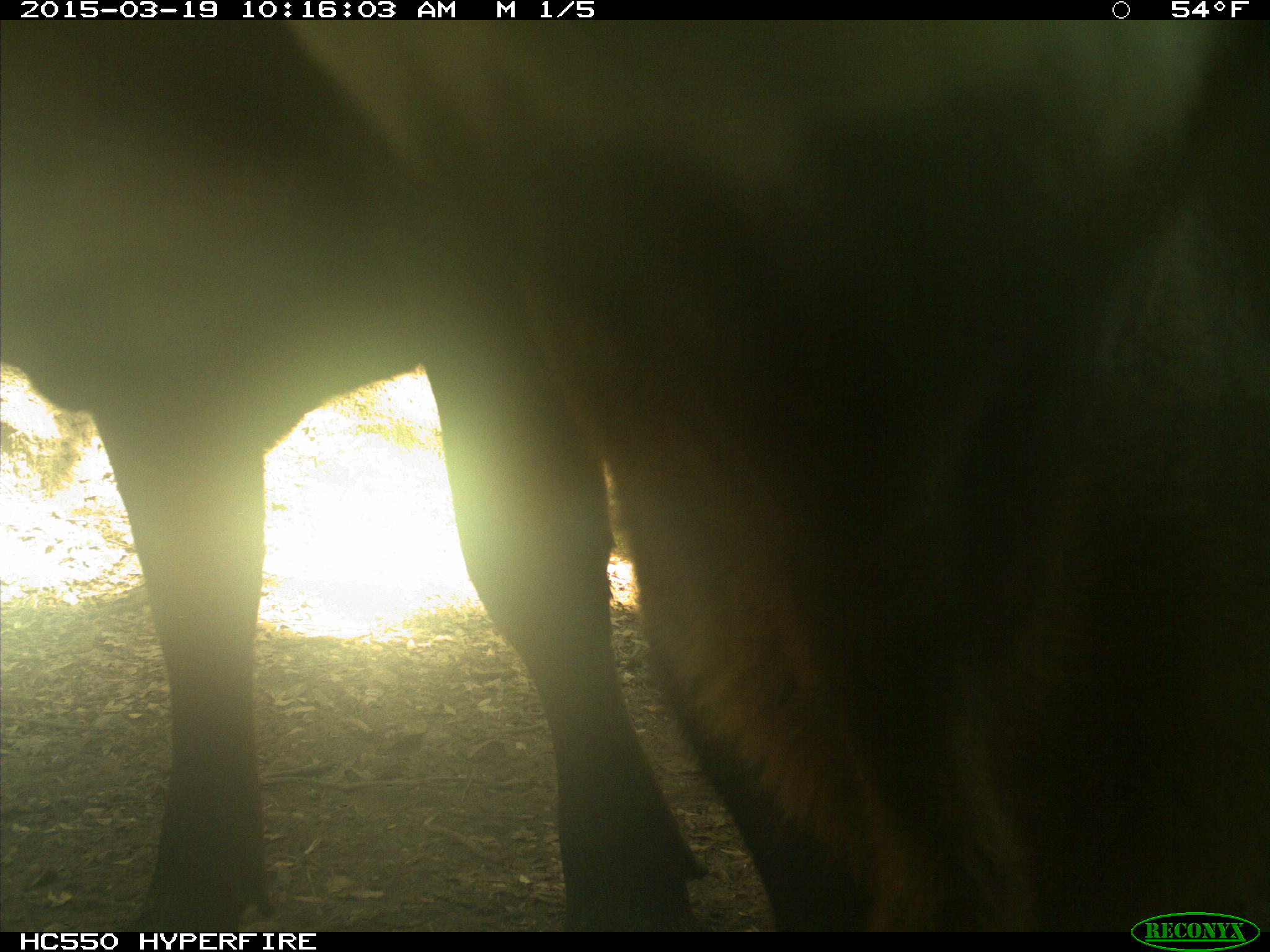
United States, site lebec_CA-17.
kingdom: Animalia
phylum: Chordata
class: Mammalia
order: Artiodactyla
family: Bovidae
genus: Bos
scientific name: Bos taurus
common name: domestic cow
Bos taurus (domestic cow).